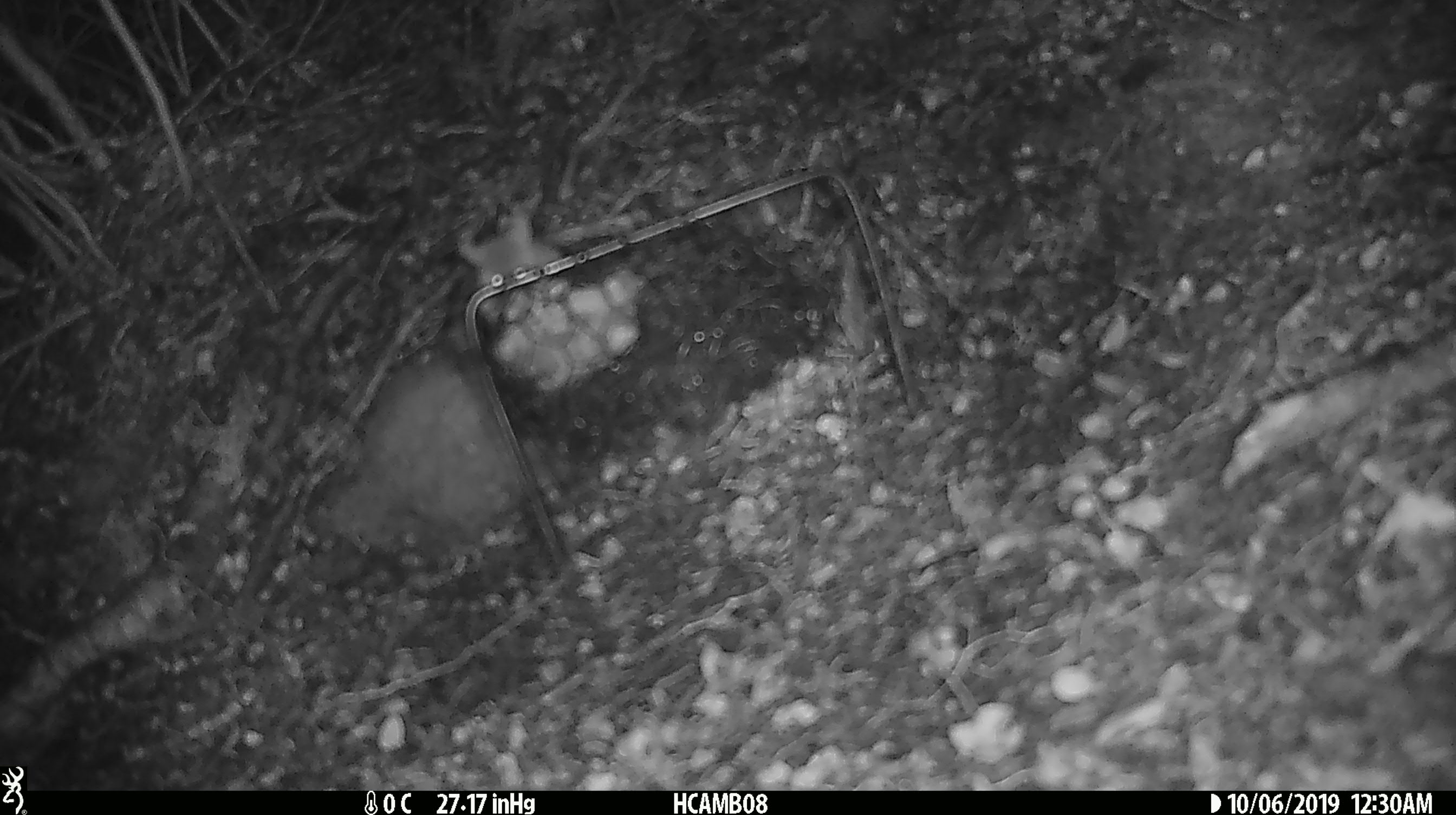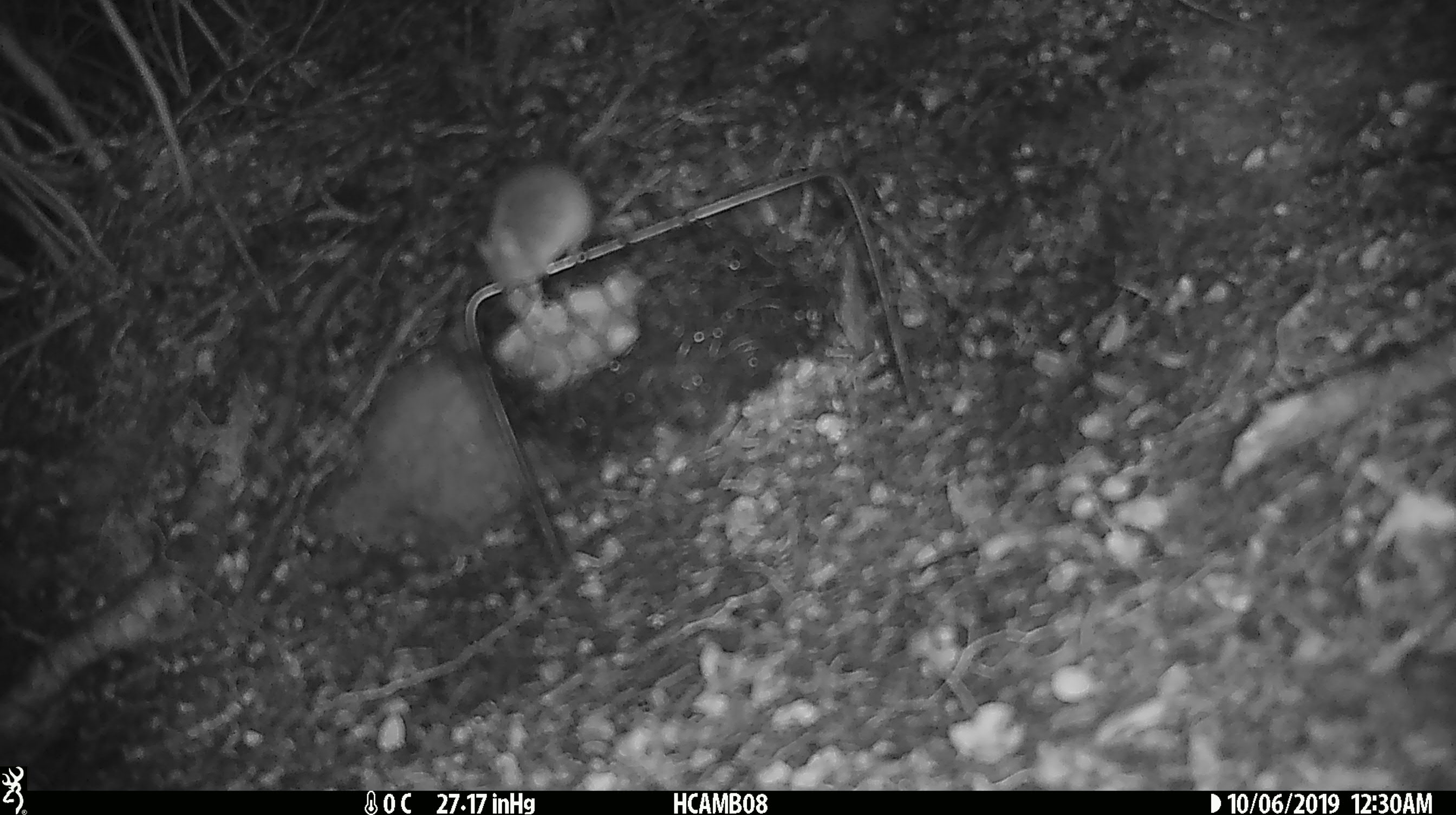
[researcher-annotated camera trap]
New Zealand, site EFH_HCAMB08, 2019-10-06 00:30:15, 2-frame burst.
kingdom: Animalia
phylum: Chordata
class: Mammalia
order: Rodentia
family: Muridae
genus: Mus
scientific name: Mus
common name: mouse